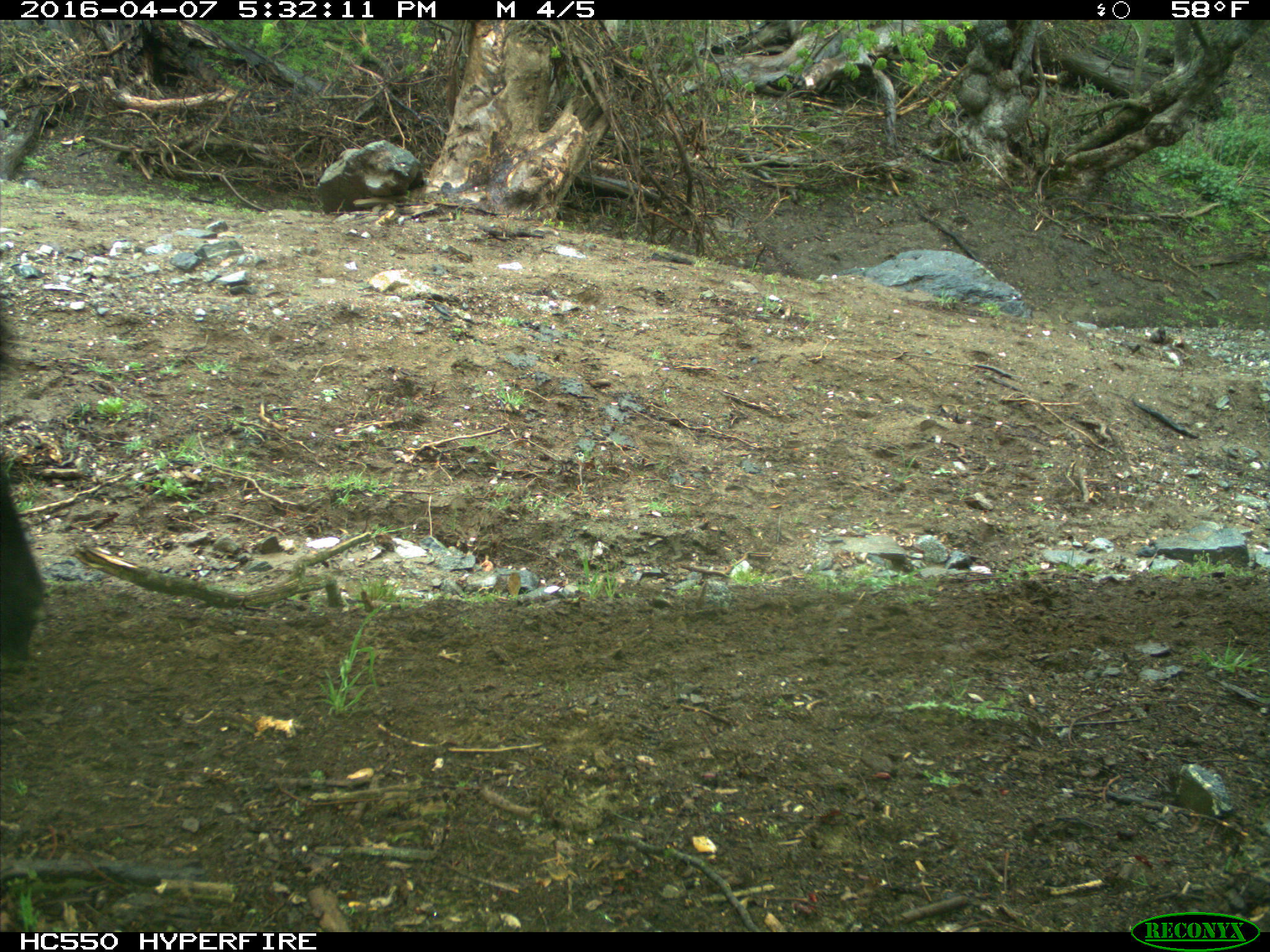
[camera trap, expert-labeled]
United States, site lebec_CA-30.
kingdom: Animalia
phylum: Chordata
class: Mammalia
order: Artiodactyla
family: Bovidae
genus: Bos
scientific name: Bos taurus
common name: domestic cow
Bos taurus (domestic cow).